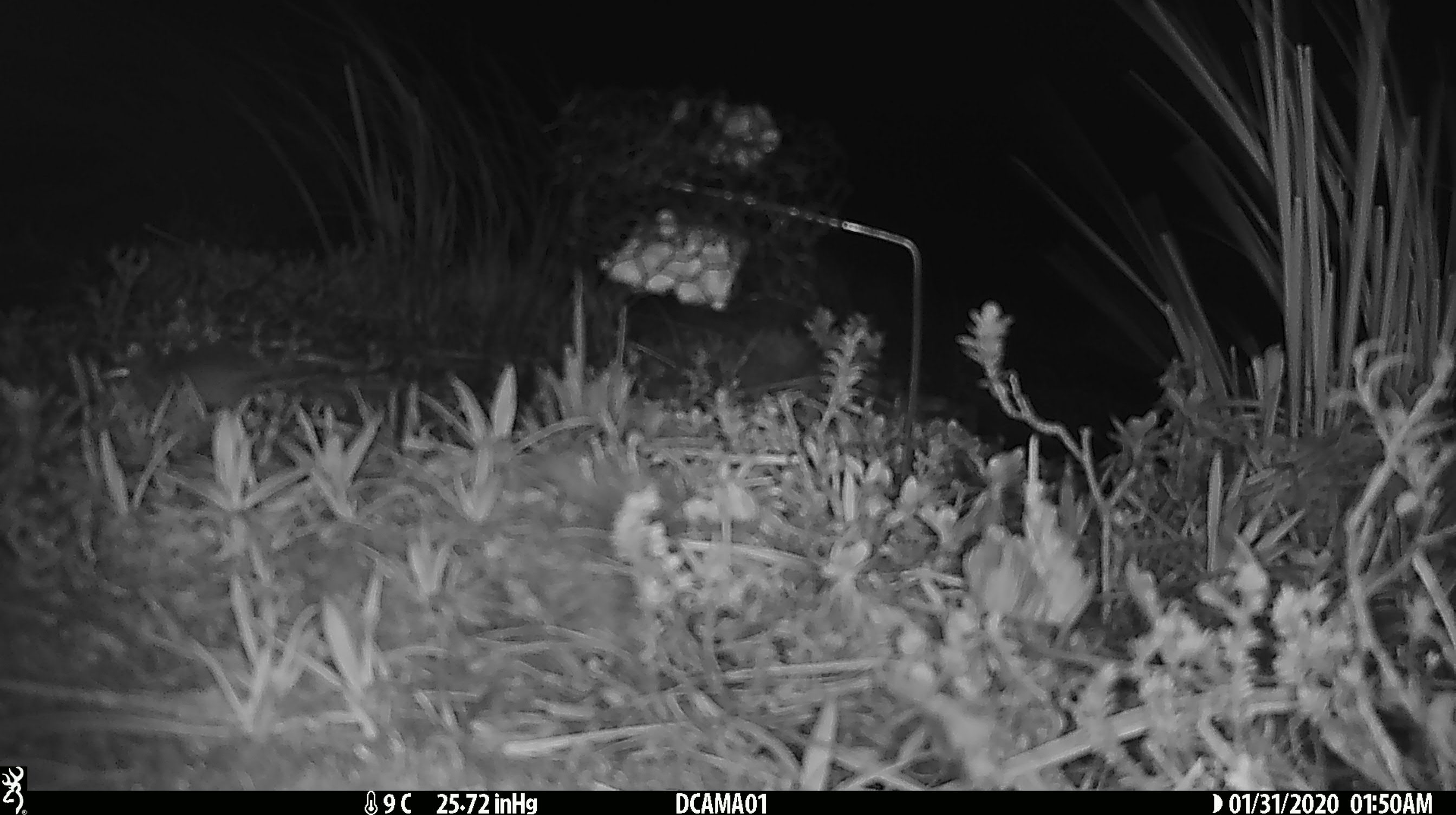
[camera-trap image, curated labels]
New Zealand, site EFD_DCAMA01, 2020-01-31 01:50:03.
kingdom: Animalia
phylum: Chordata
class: Mammalia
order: Rodentia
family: Muridae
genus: Mus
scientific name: Mus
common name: mouse